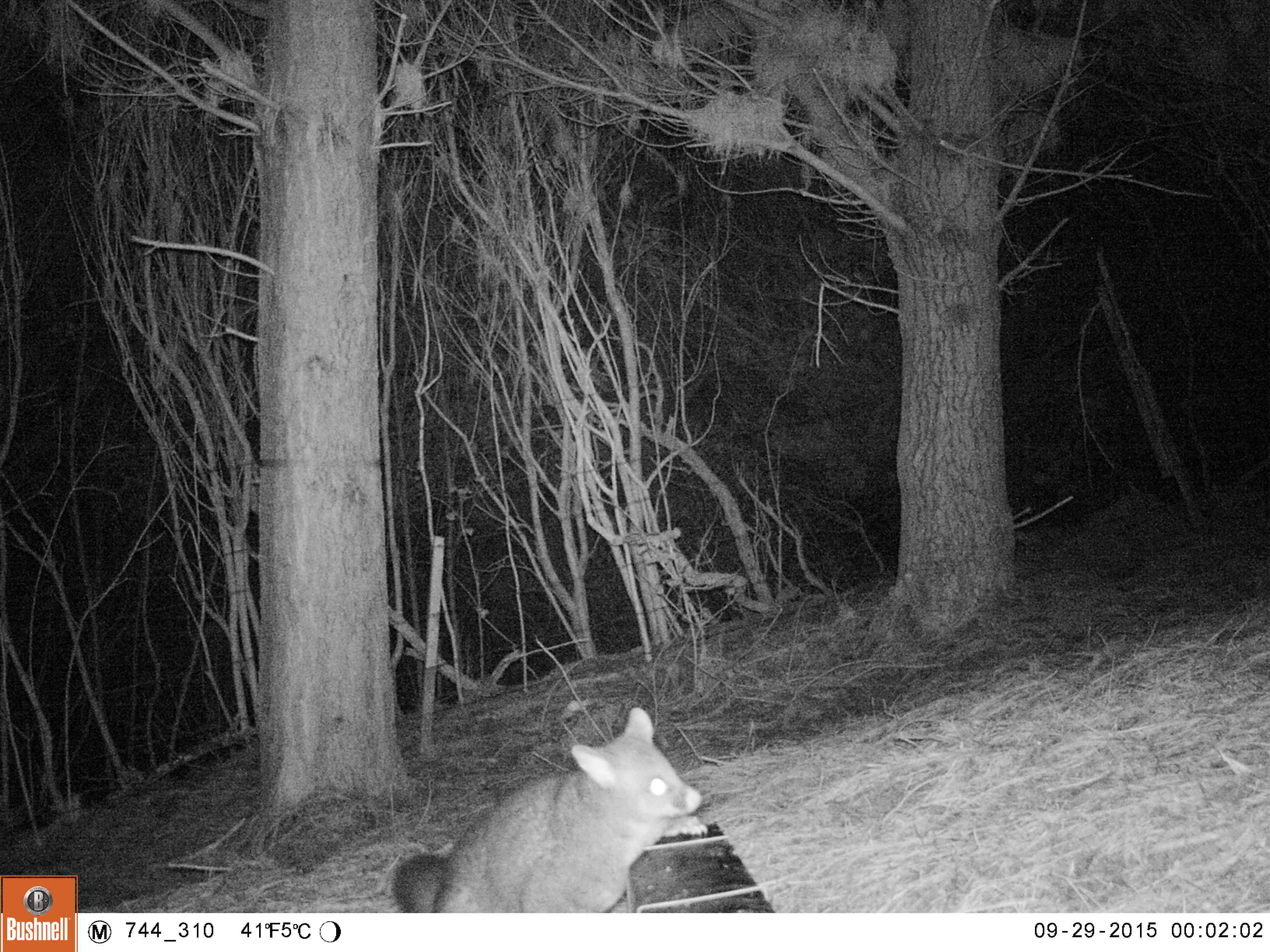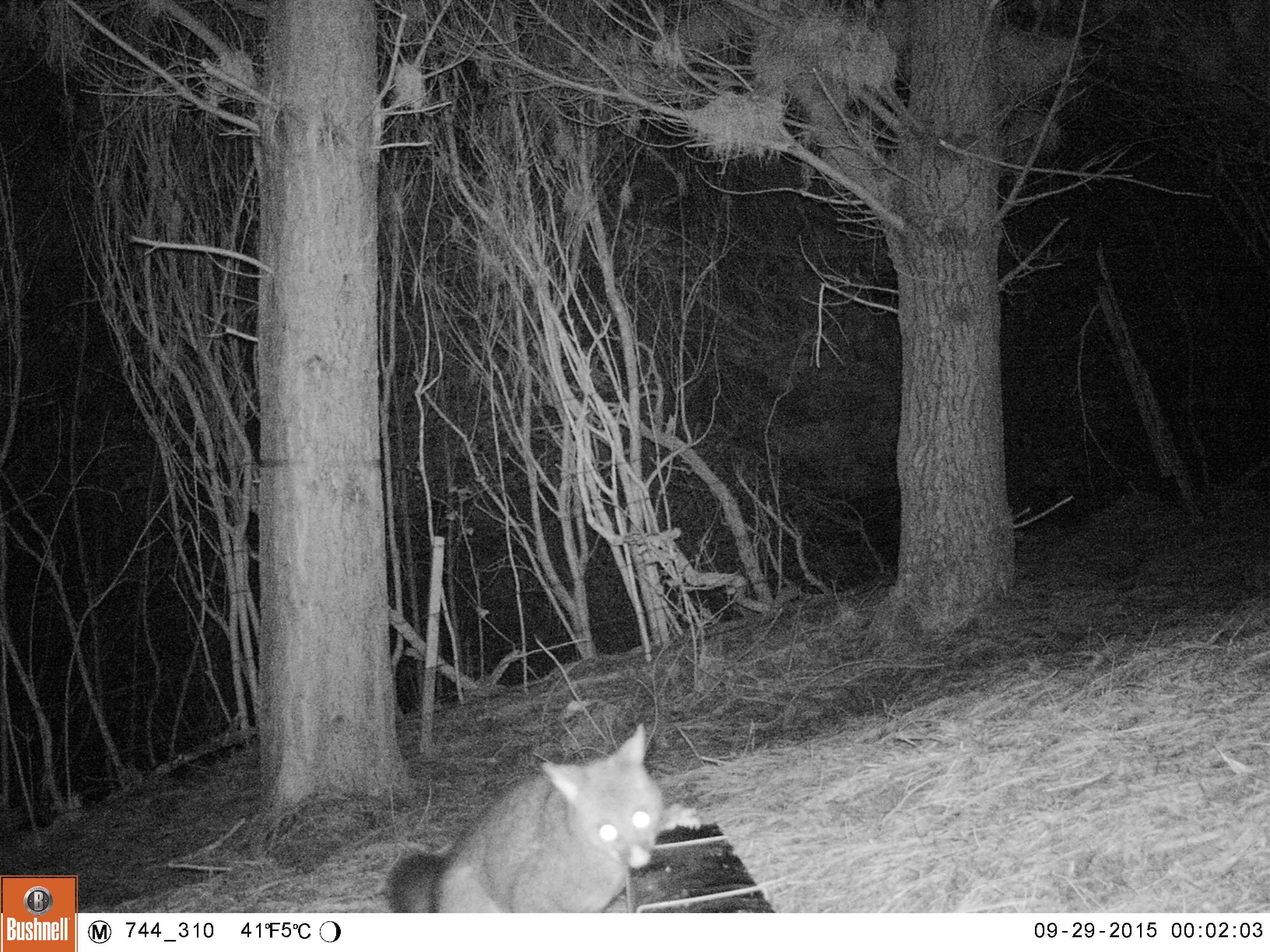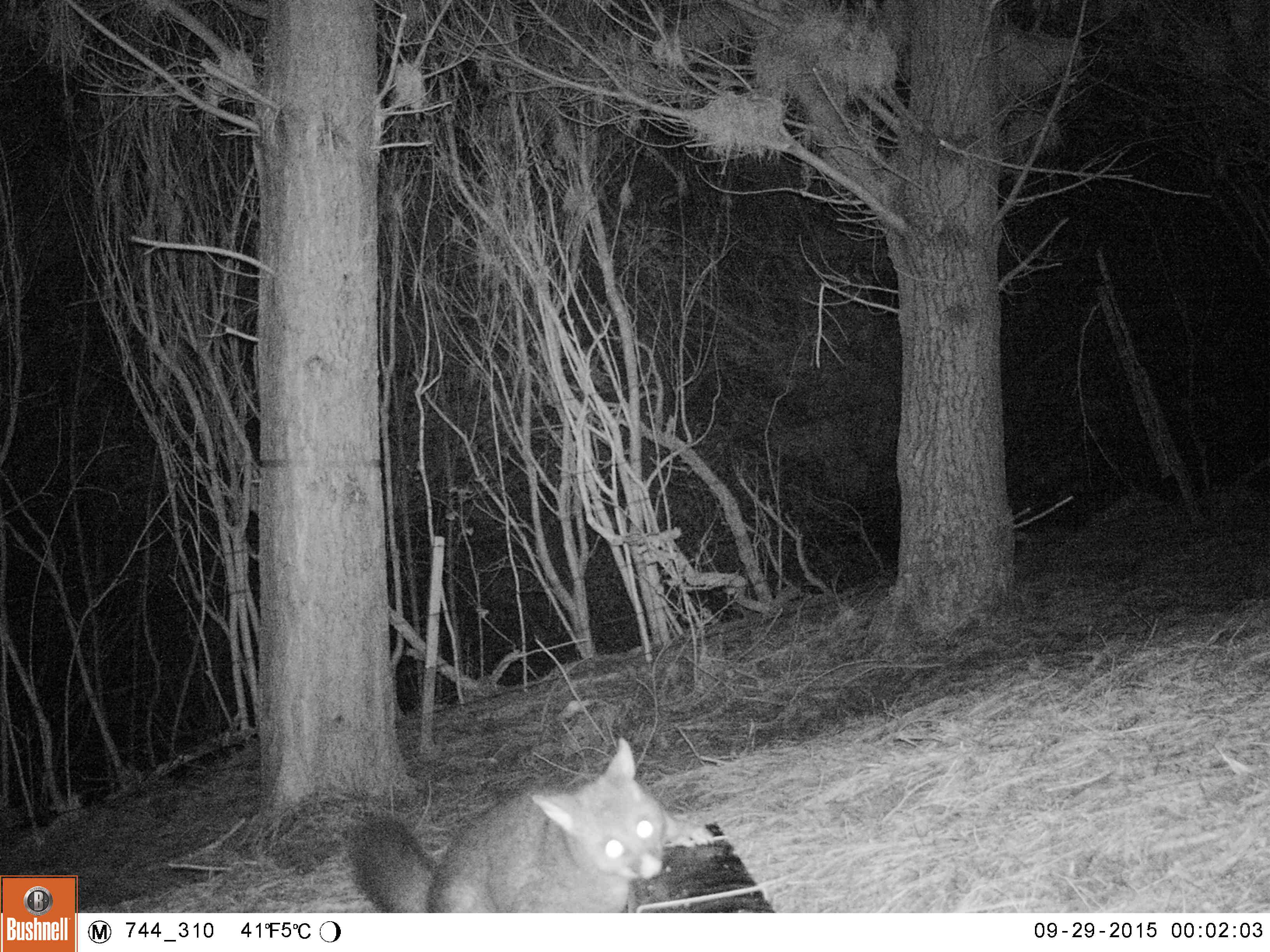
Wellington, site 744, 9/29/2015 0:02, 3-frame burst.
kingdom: Animalia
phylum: Chordata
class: Mammalia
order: Didelphimorphia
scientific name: Didelphimorphia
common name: possum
Possum (Didelphimorphia).